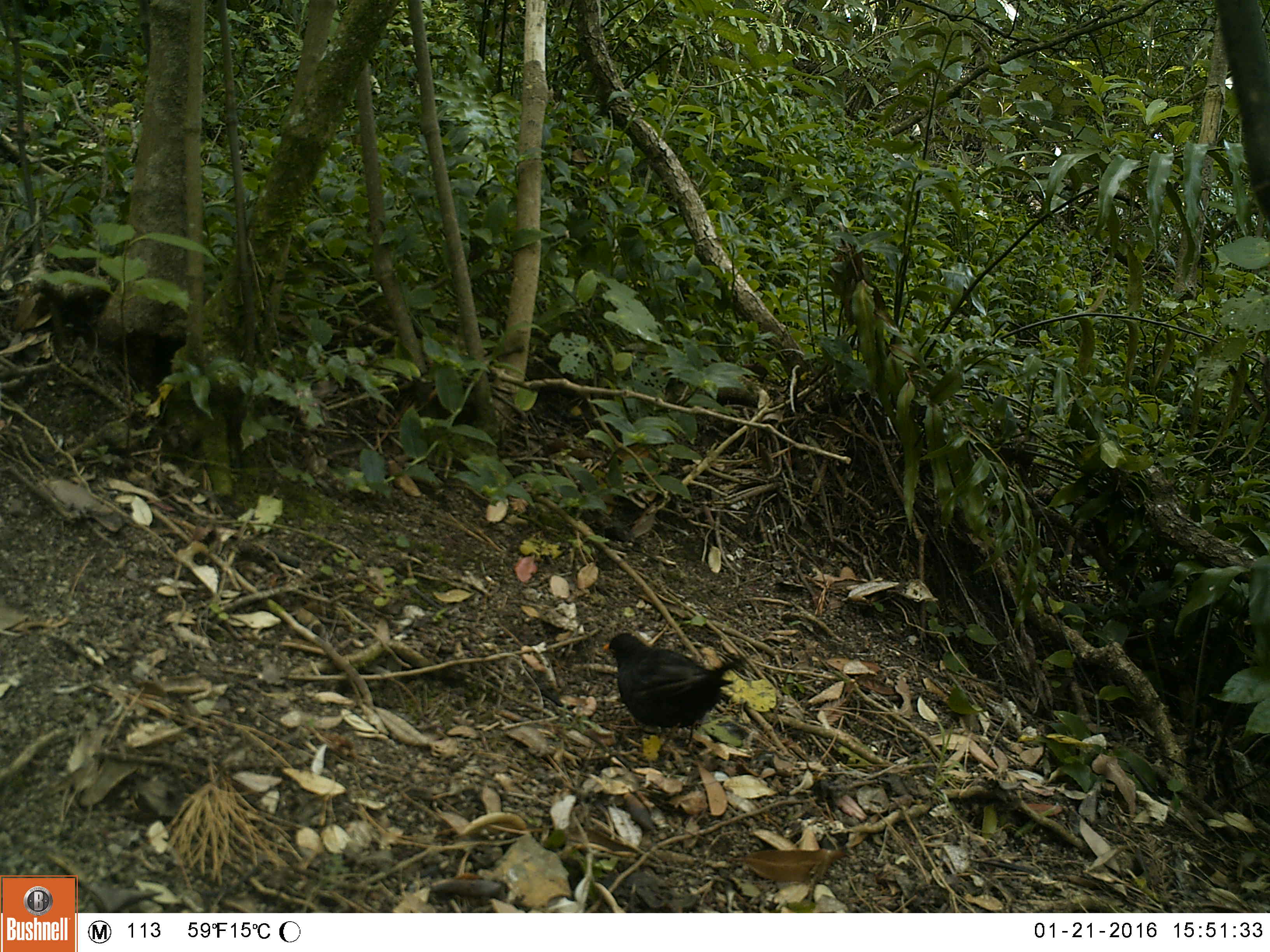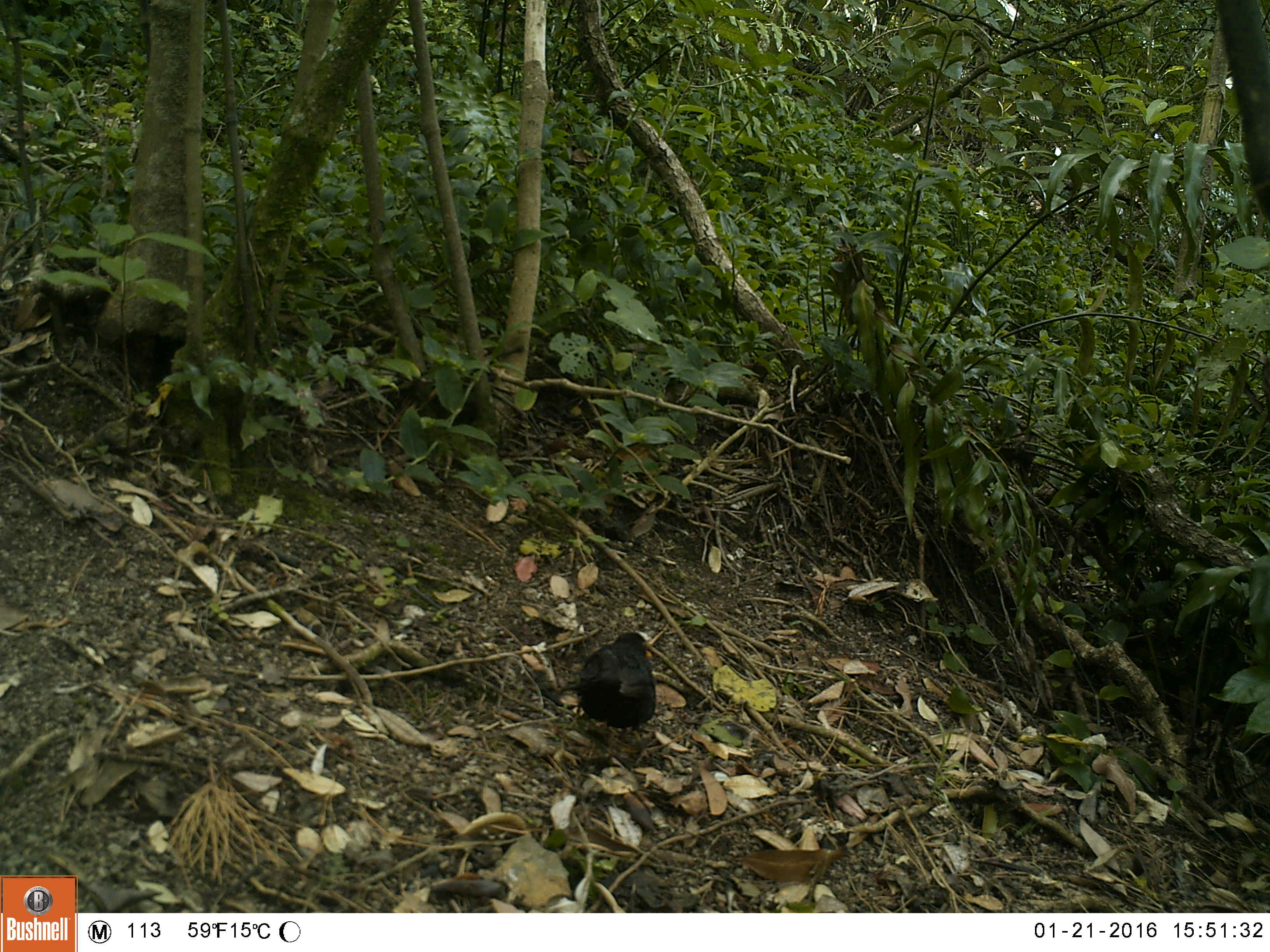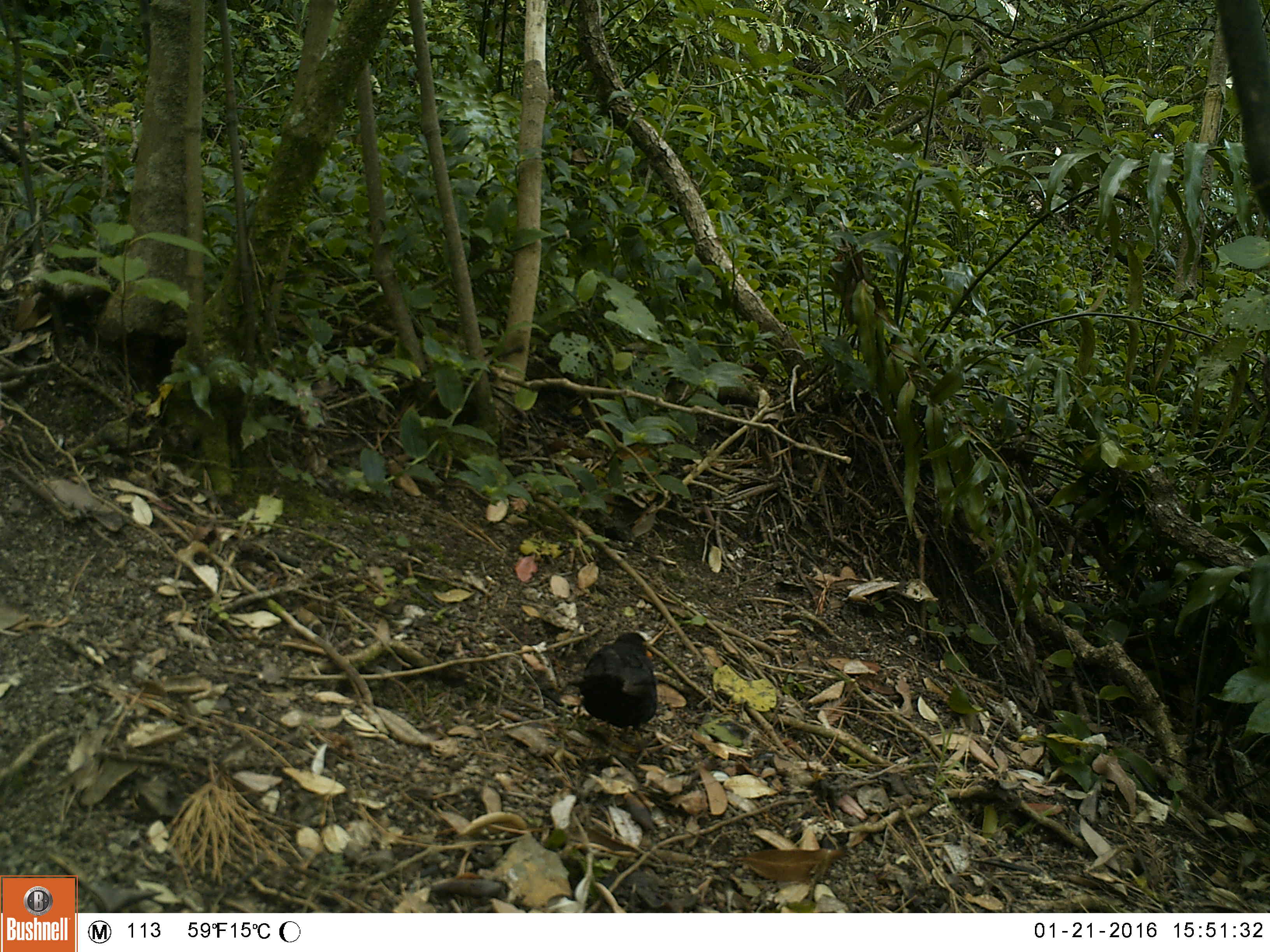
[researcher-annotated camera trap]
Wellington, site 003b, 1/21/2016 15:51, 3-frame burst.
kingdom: Animalia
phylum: Chordata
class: Aves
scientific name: Aves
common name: bird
Bird (Aves).